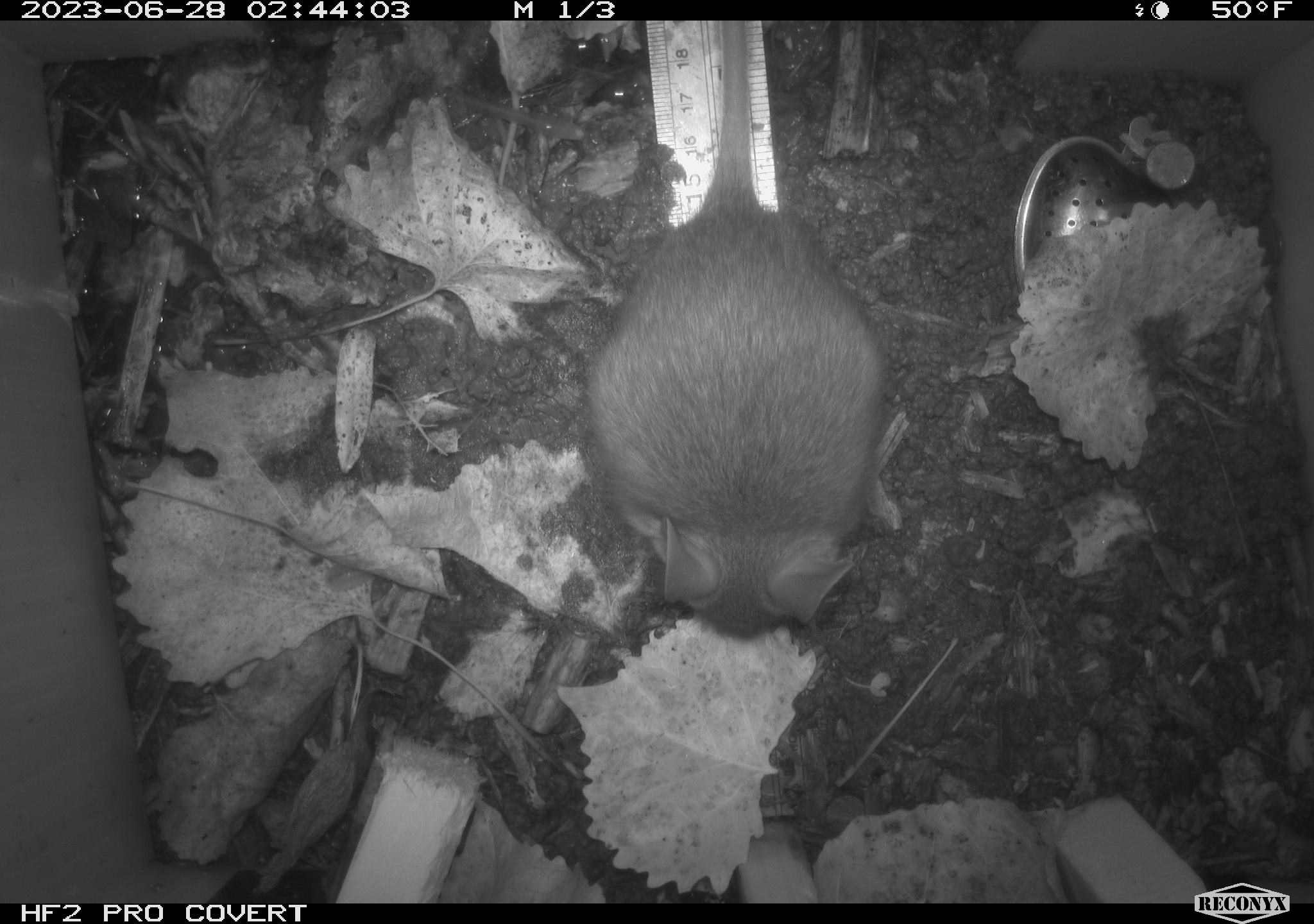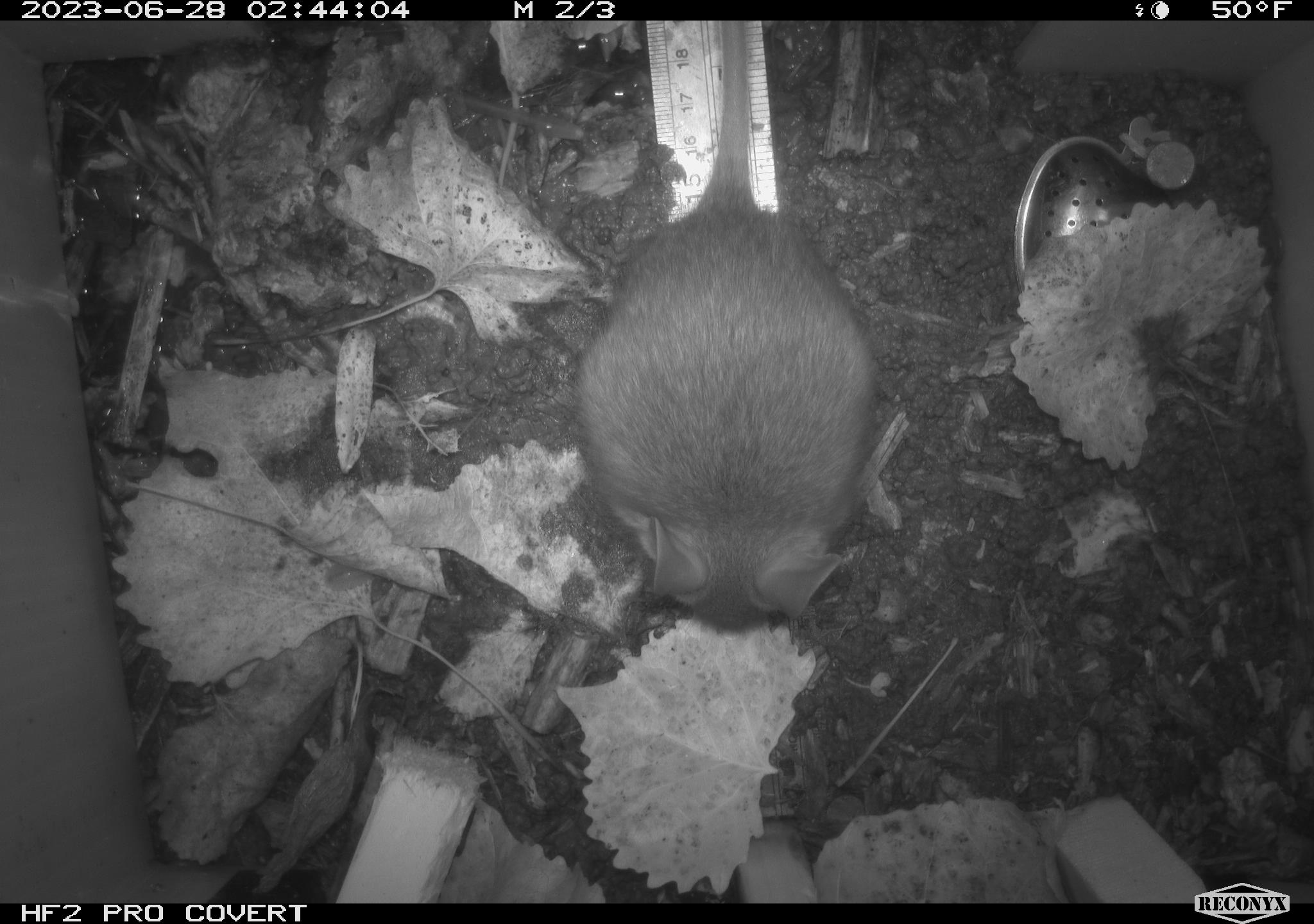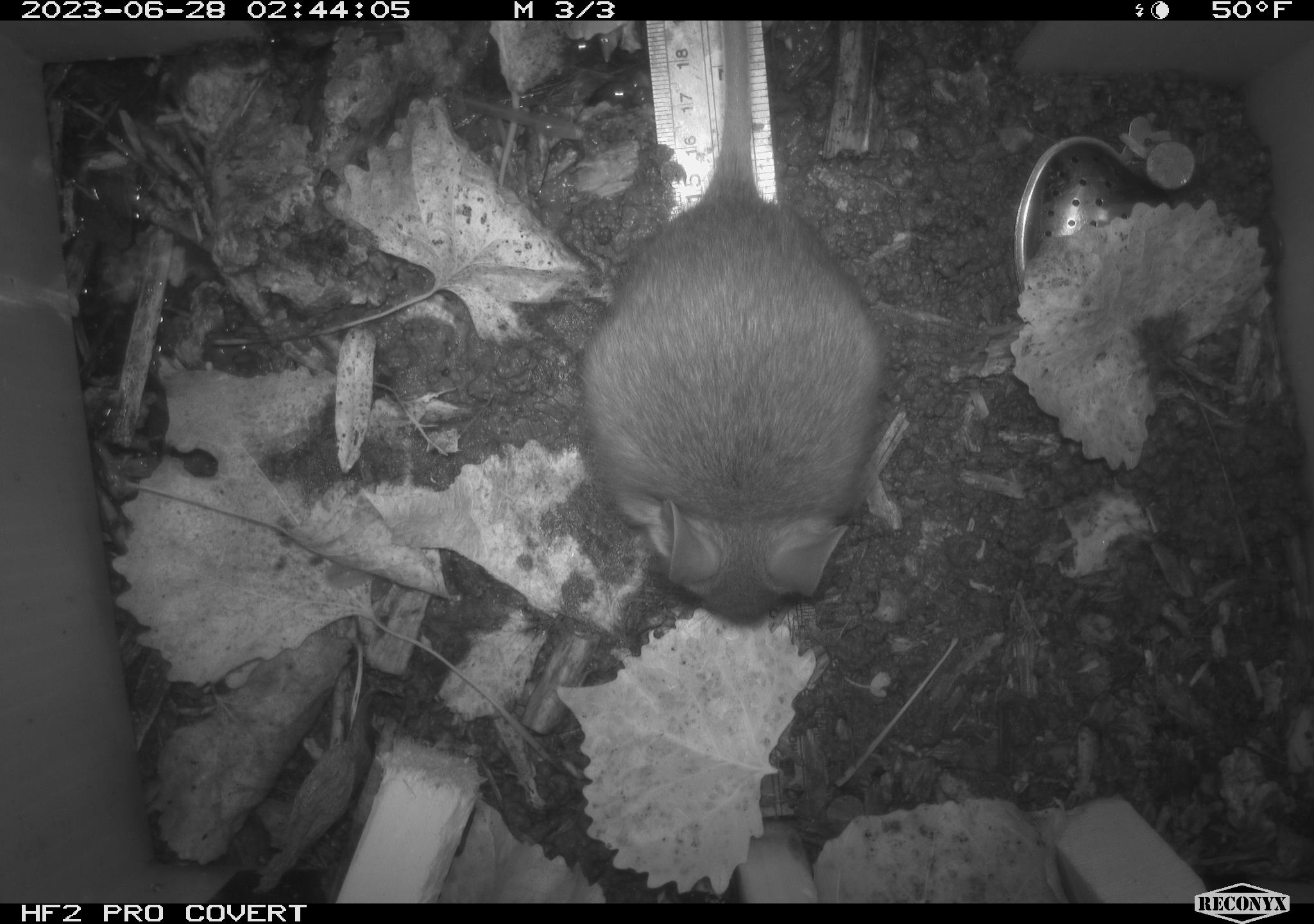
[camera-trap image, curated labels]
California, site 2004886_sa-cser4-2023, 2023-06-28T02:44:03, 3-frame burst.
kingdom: Animalia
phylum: Chordata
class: Mammalia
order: Rodentia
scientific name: Rodentia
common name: woodrat or rat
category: woodrat or rat species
Woodrat or rat species (woodrat or rat) (Rodentia).